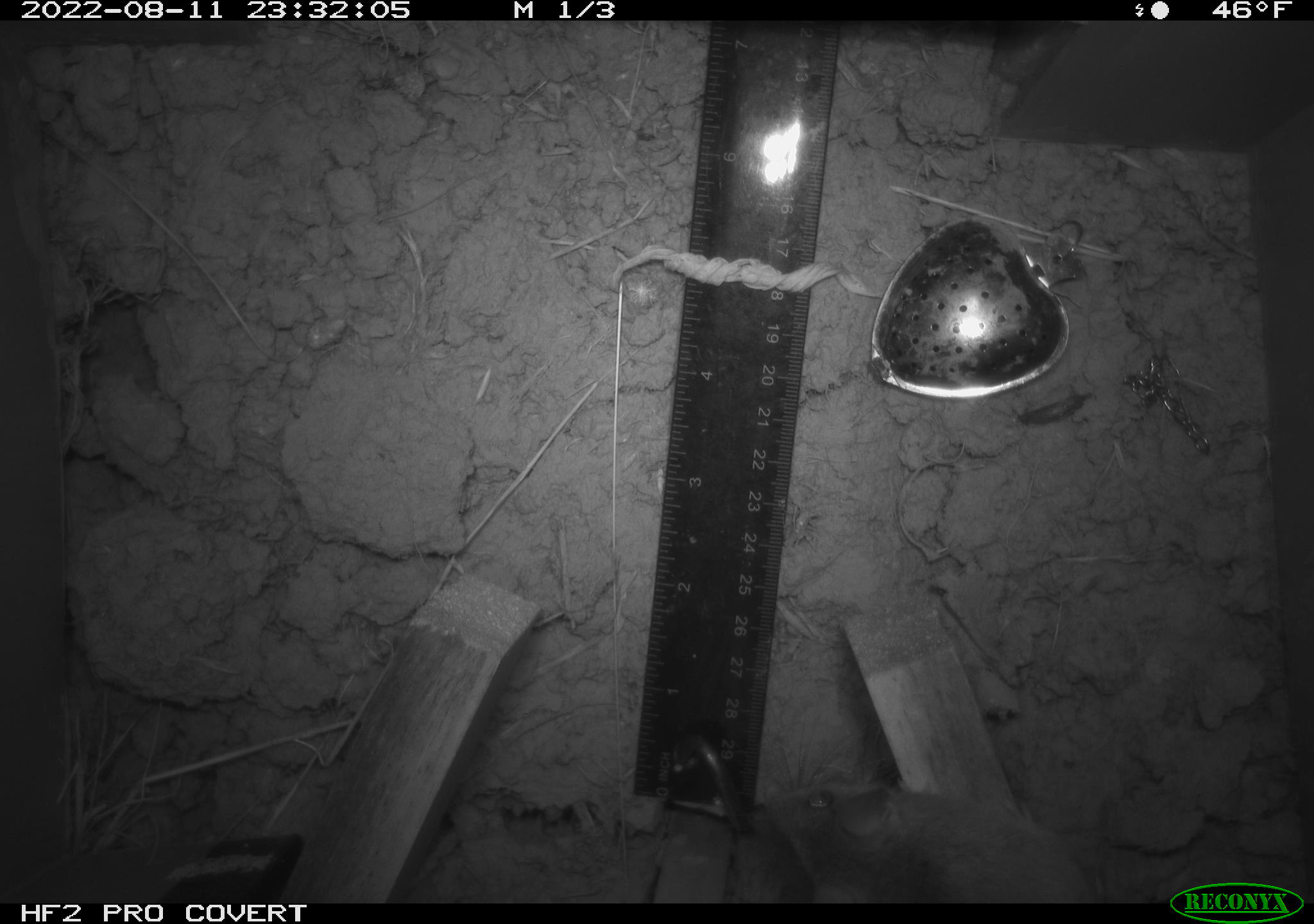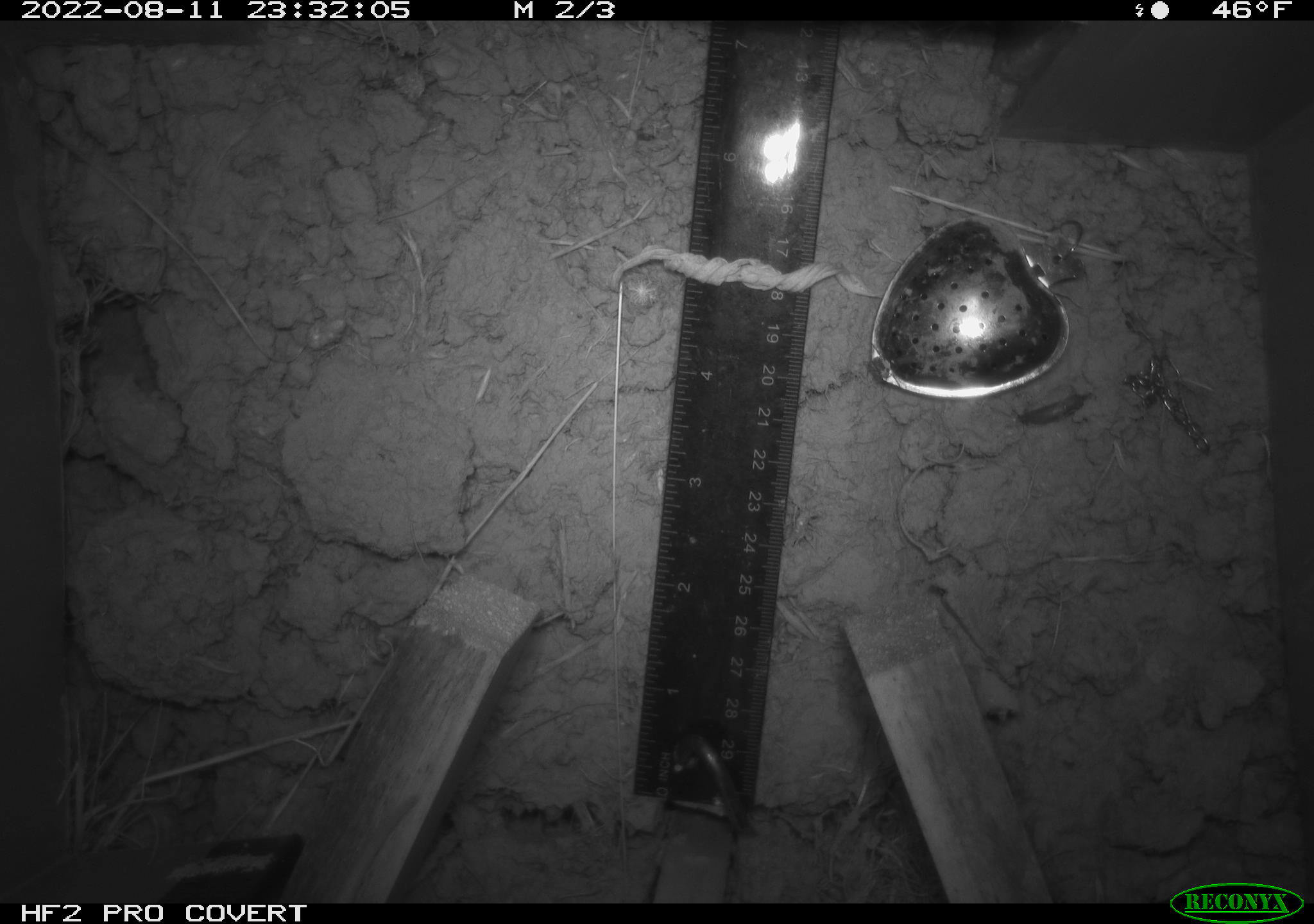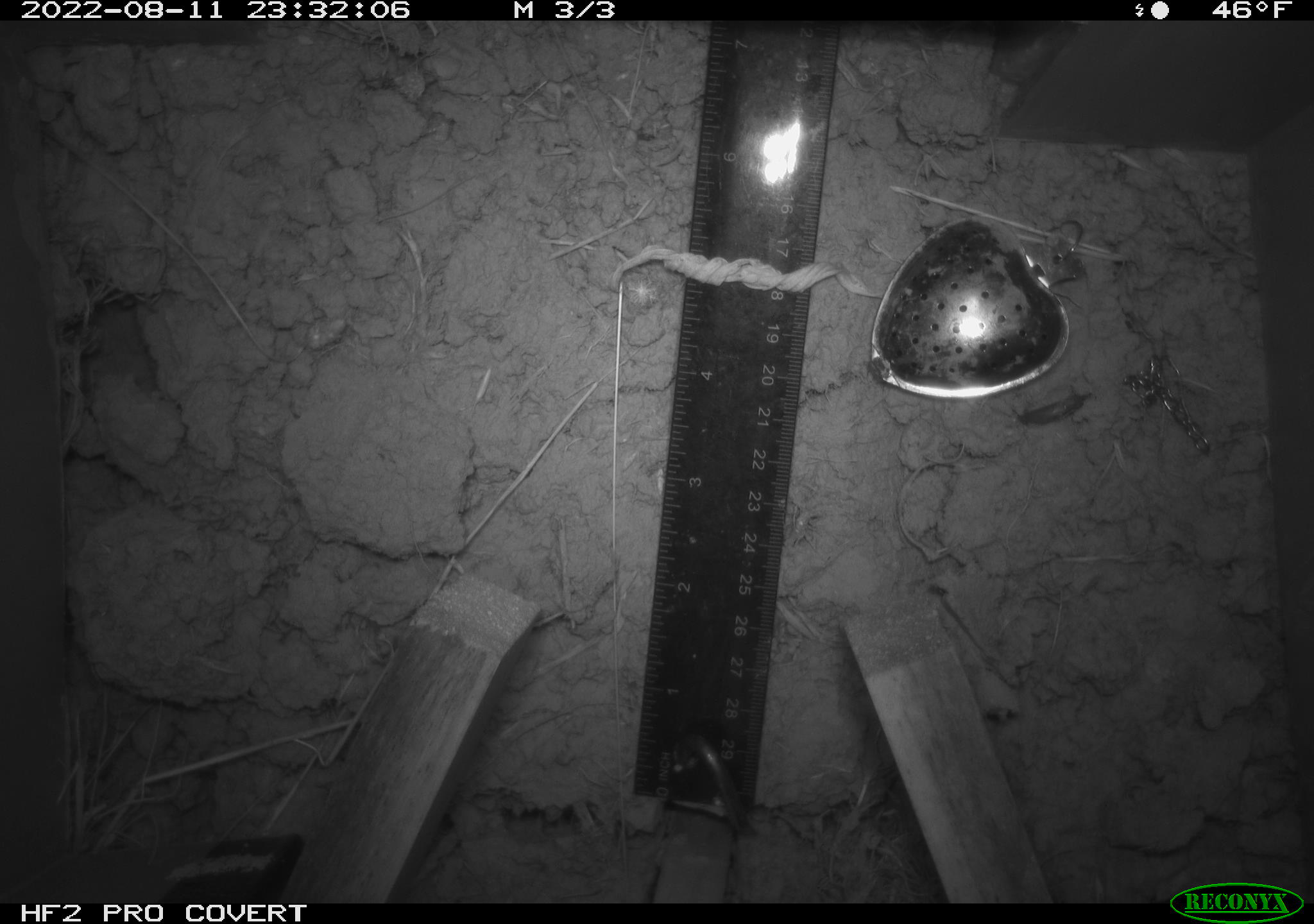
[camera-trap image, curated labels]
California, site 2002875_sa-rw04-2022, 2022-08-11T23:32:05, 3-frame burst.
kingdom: Animalia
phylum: Chordata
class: Mammalia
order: Rodentia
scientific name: Rodentia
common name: mouse species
Mouse species (Rodentia).